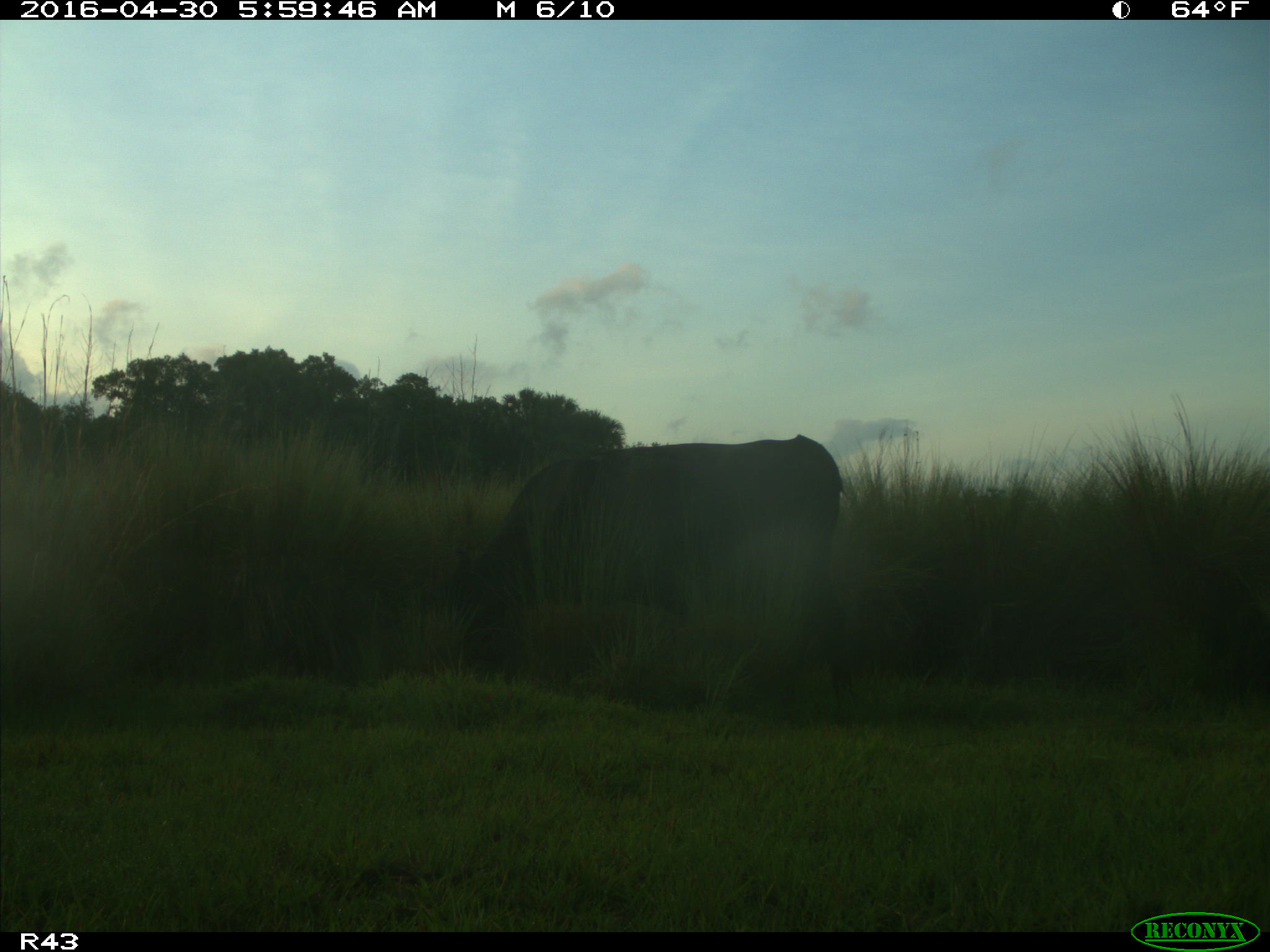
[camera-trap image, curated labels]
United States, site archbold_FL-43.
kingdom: Animalia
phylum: Chordata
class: Mammalia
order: Artiodactyla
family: Bovidae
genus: Bos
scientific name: Bos taurus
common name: domestic cow